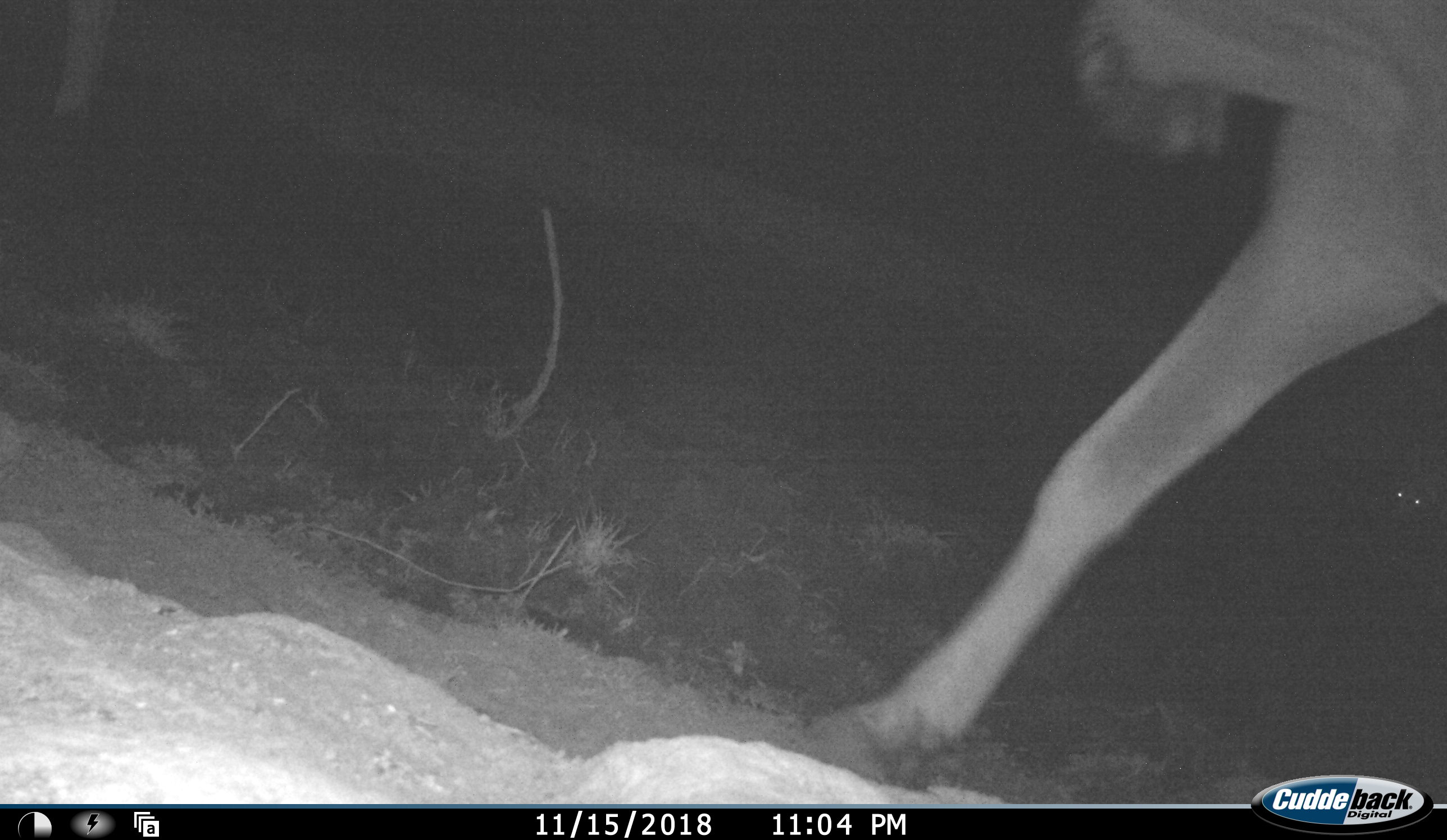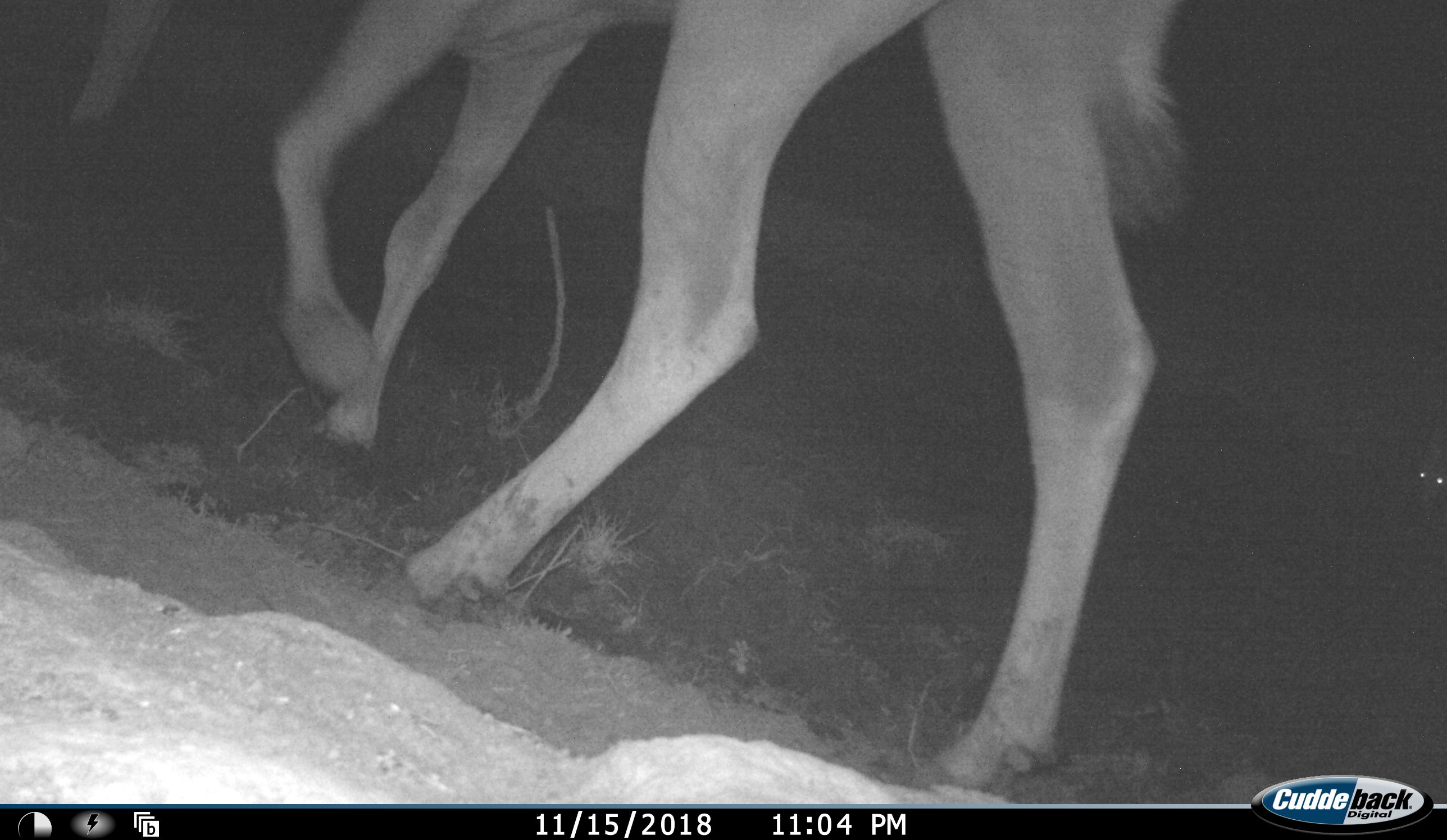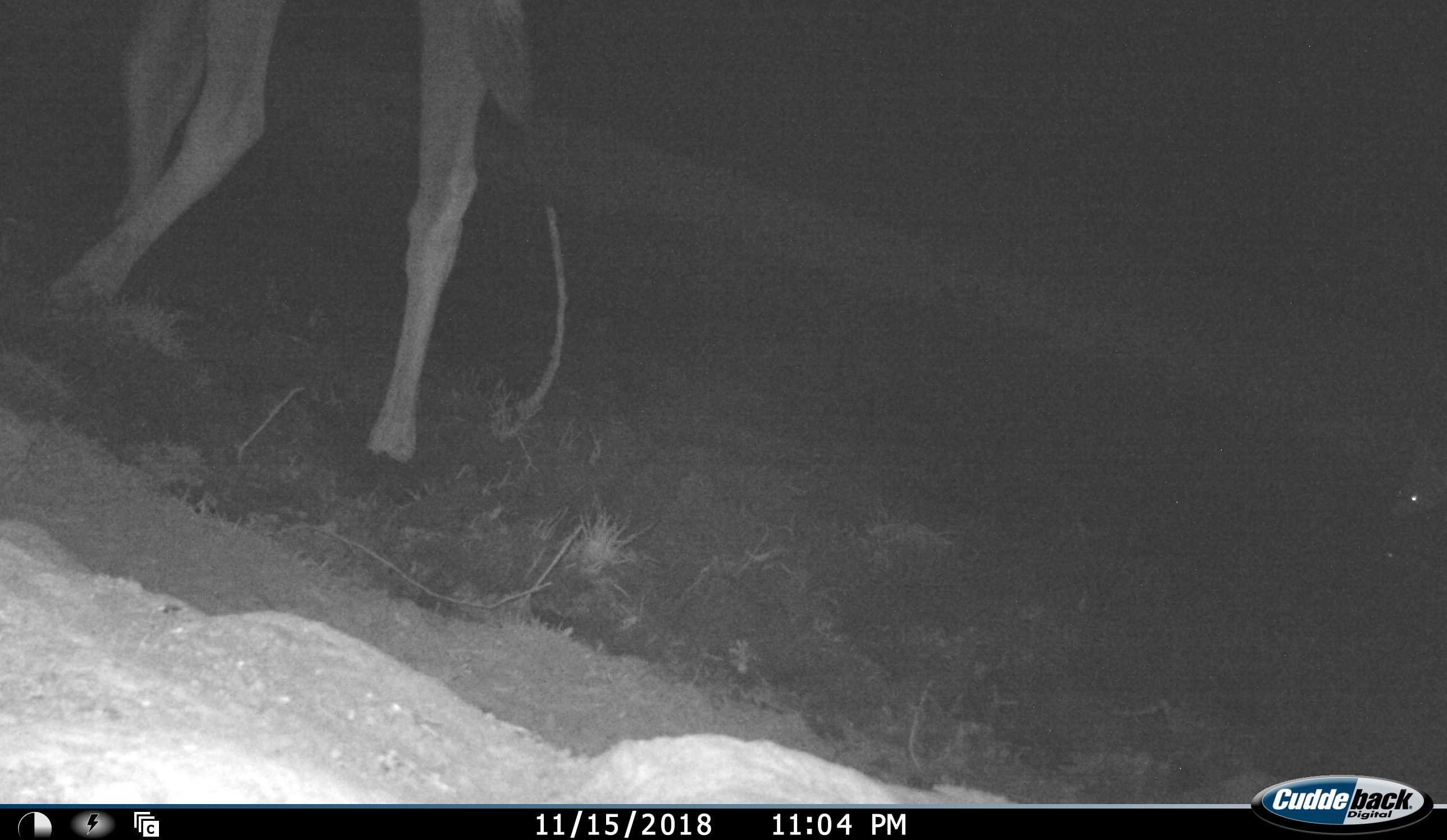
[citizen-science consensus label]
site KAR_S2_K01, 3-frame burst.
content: unidentified animal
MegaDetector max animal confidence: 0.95